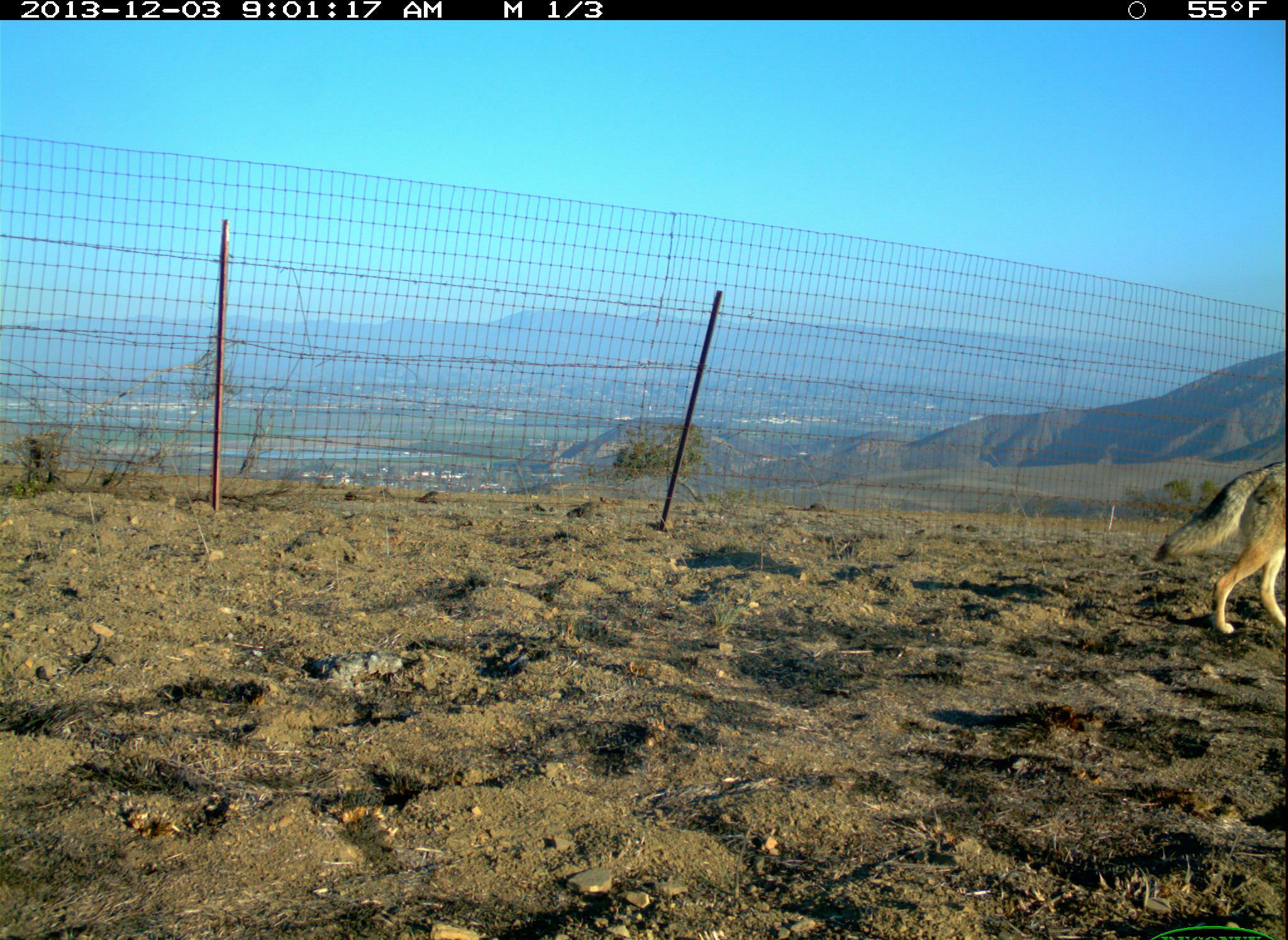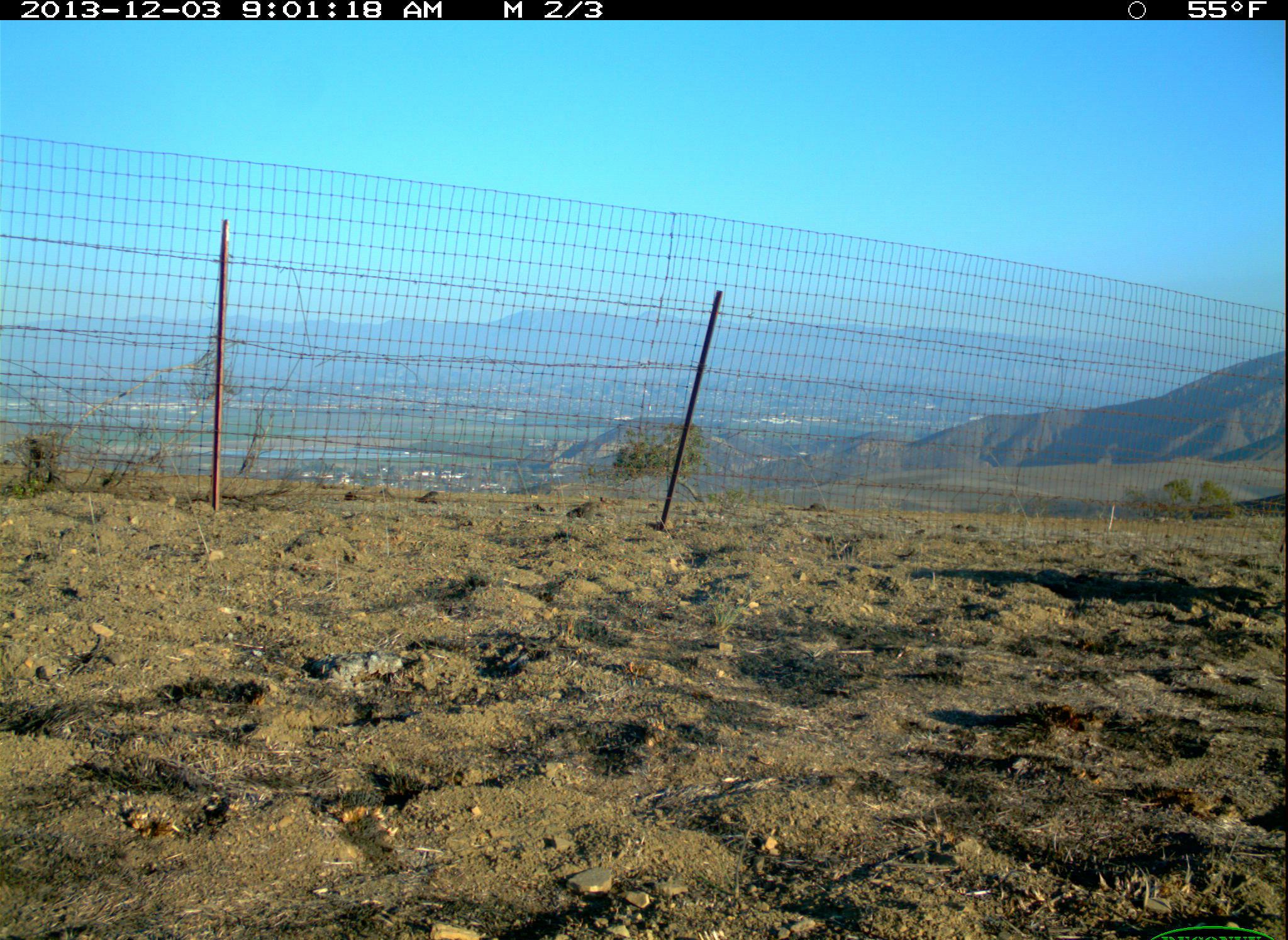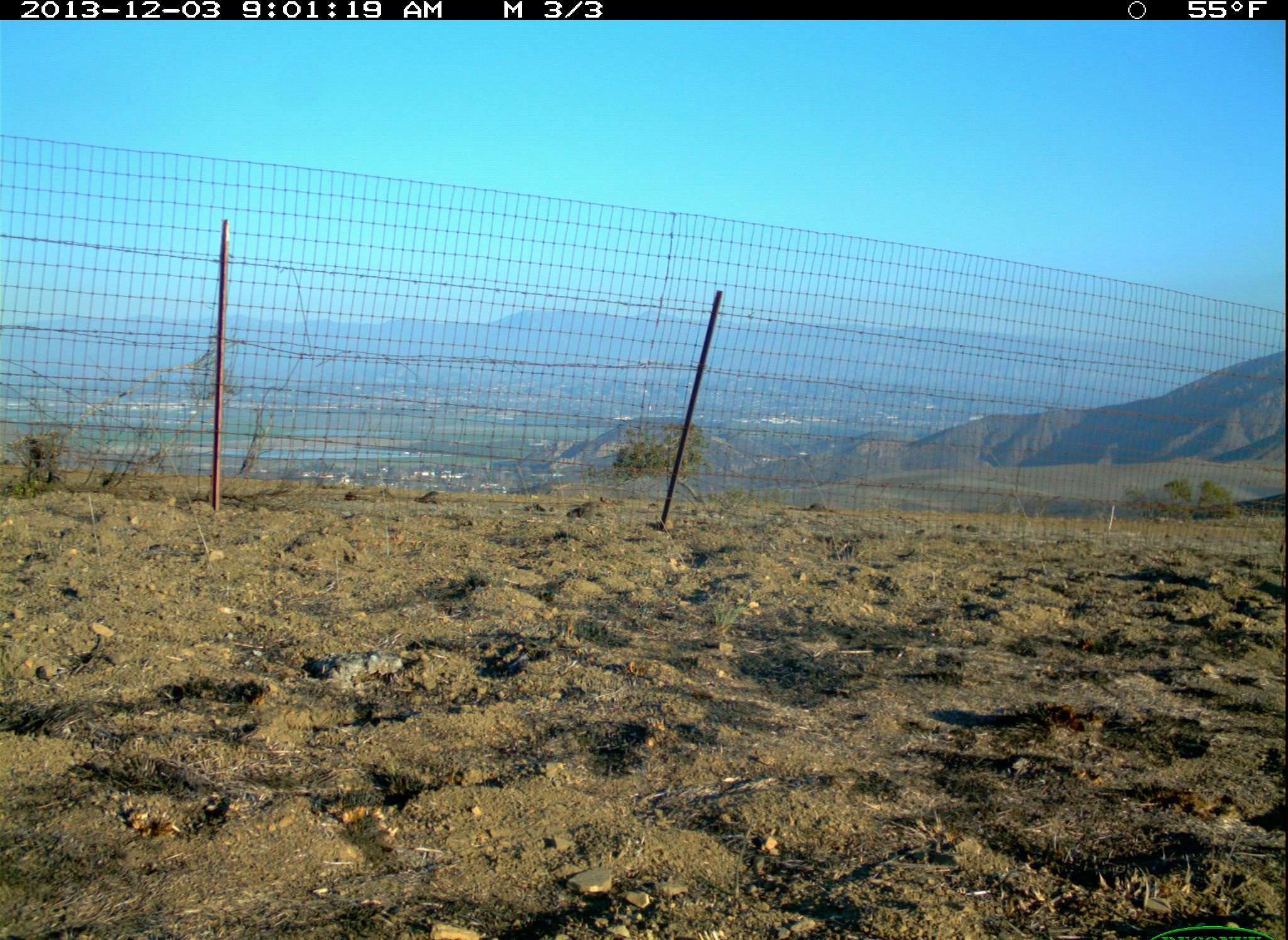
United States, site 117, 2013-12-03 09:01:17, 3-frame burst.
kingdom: Animalia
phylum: Chordata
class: Mammalia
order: Carnivora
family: Canidae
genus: Canis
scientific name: Canis latrans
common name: coyote